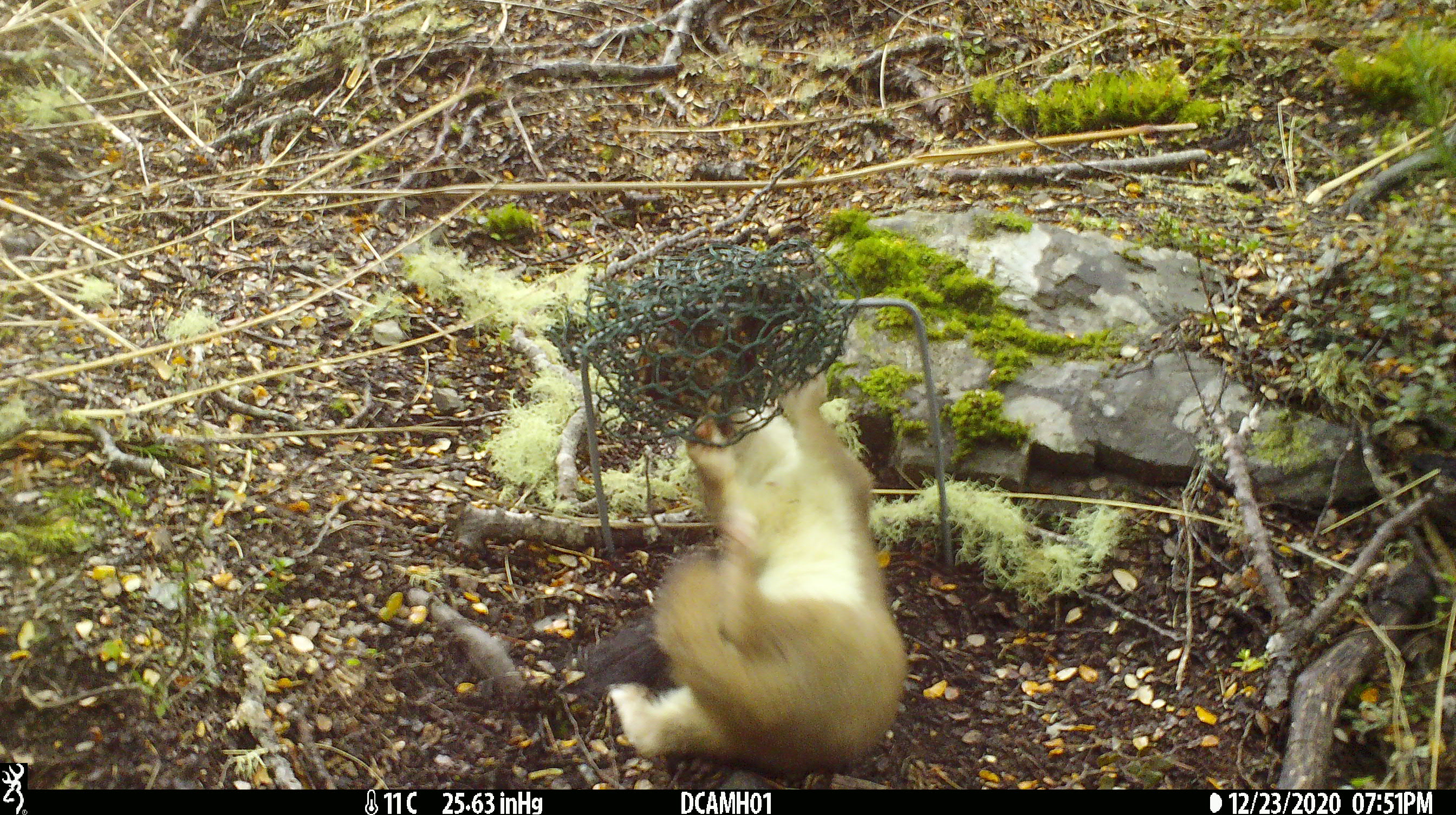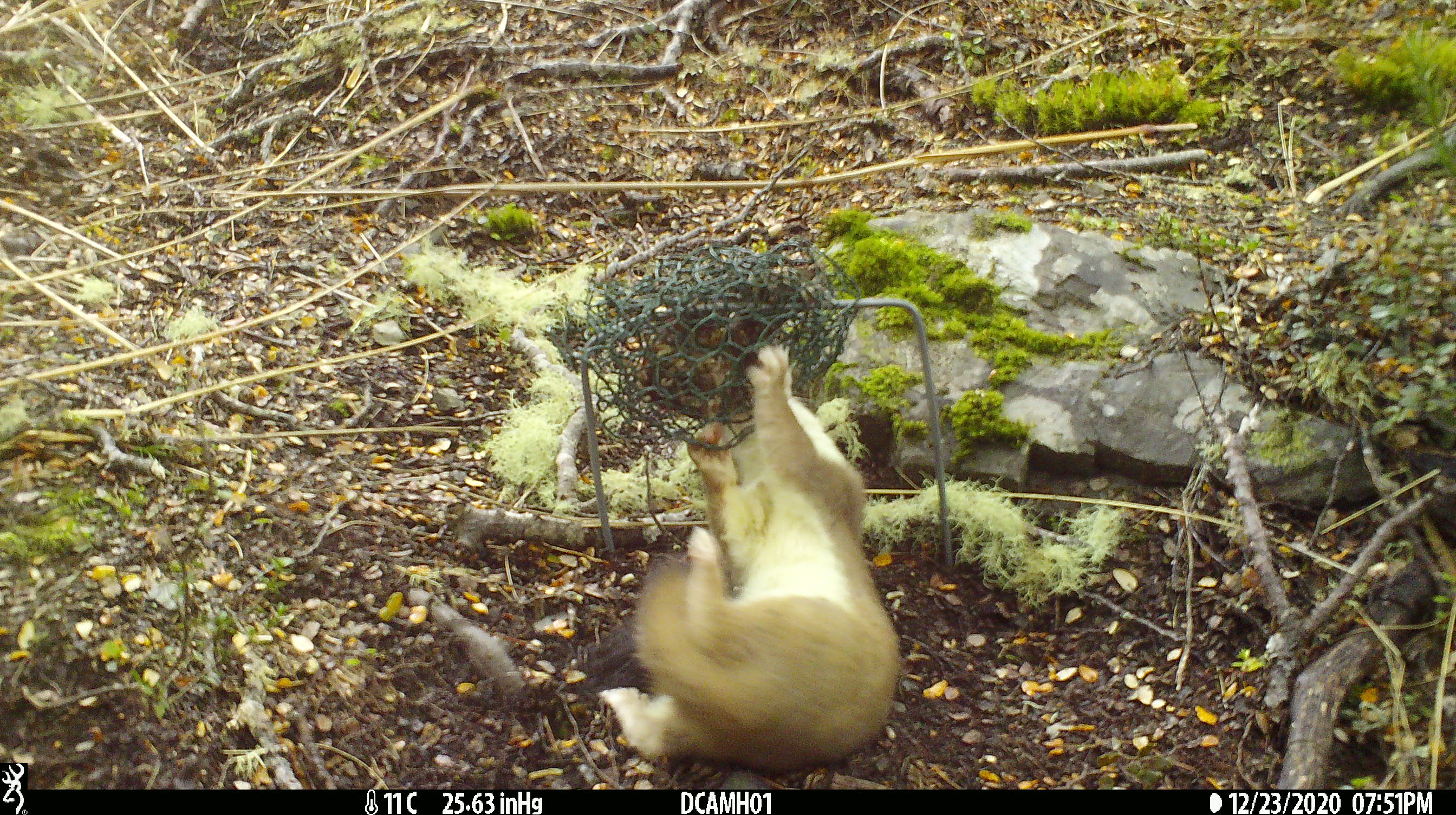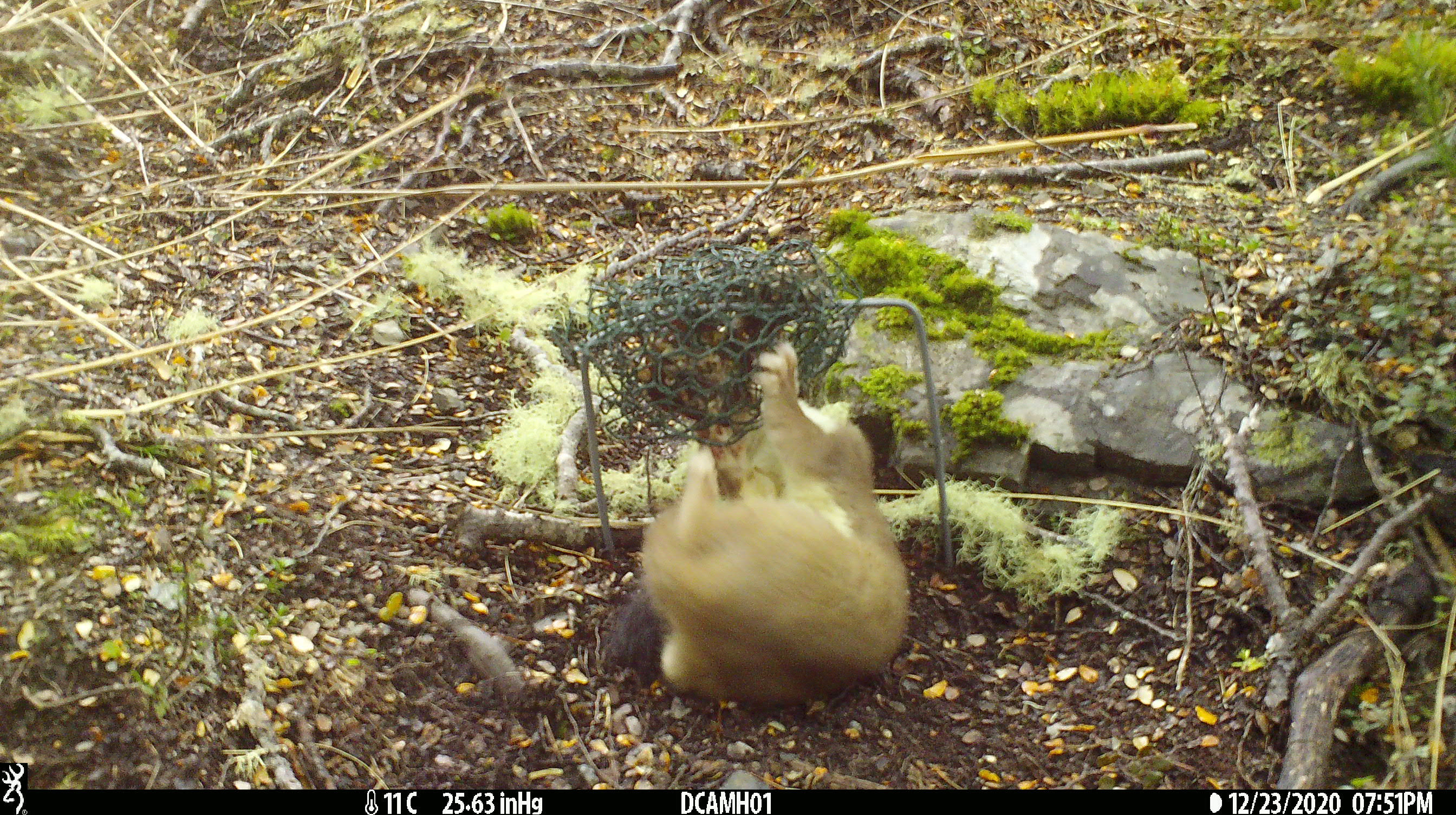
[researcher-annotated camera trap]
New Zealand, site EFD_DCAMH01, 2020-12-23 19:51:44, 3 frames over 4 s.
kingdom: Animalia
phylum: Chordata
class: Mammalia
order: Carnivora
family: Mustelidae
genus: Mustela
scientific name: Mustela erminea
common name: stoat